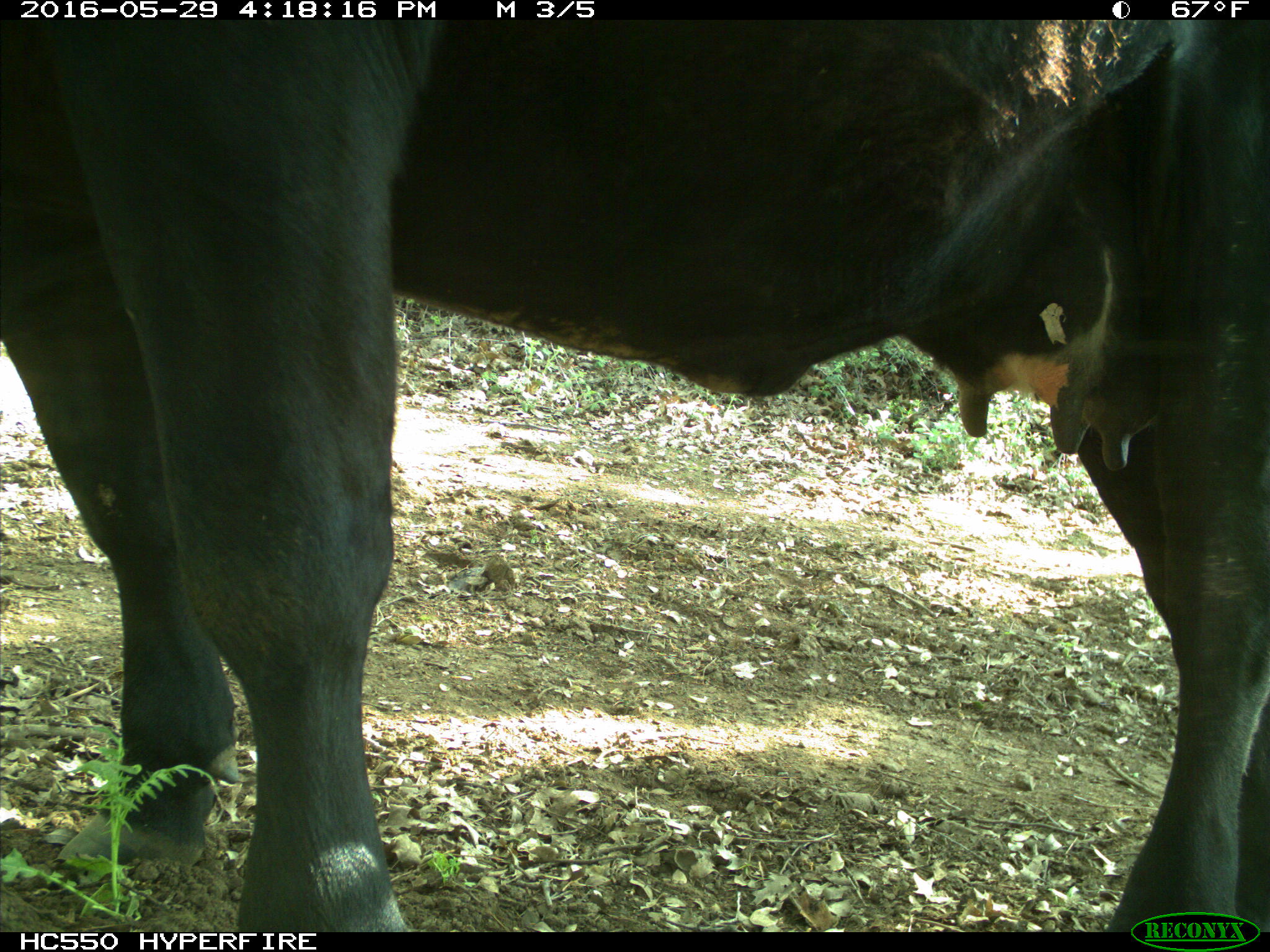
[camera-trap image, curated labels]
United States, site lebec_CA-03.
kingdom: Animalia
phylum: Chordata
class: Mammalia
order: Artiodactyla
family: Bovidae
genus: Bos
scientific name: Bos taurus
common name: domestic cow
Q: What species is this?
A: Bos taurus (domestic cow).